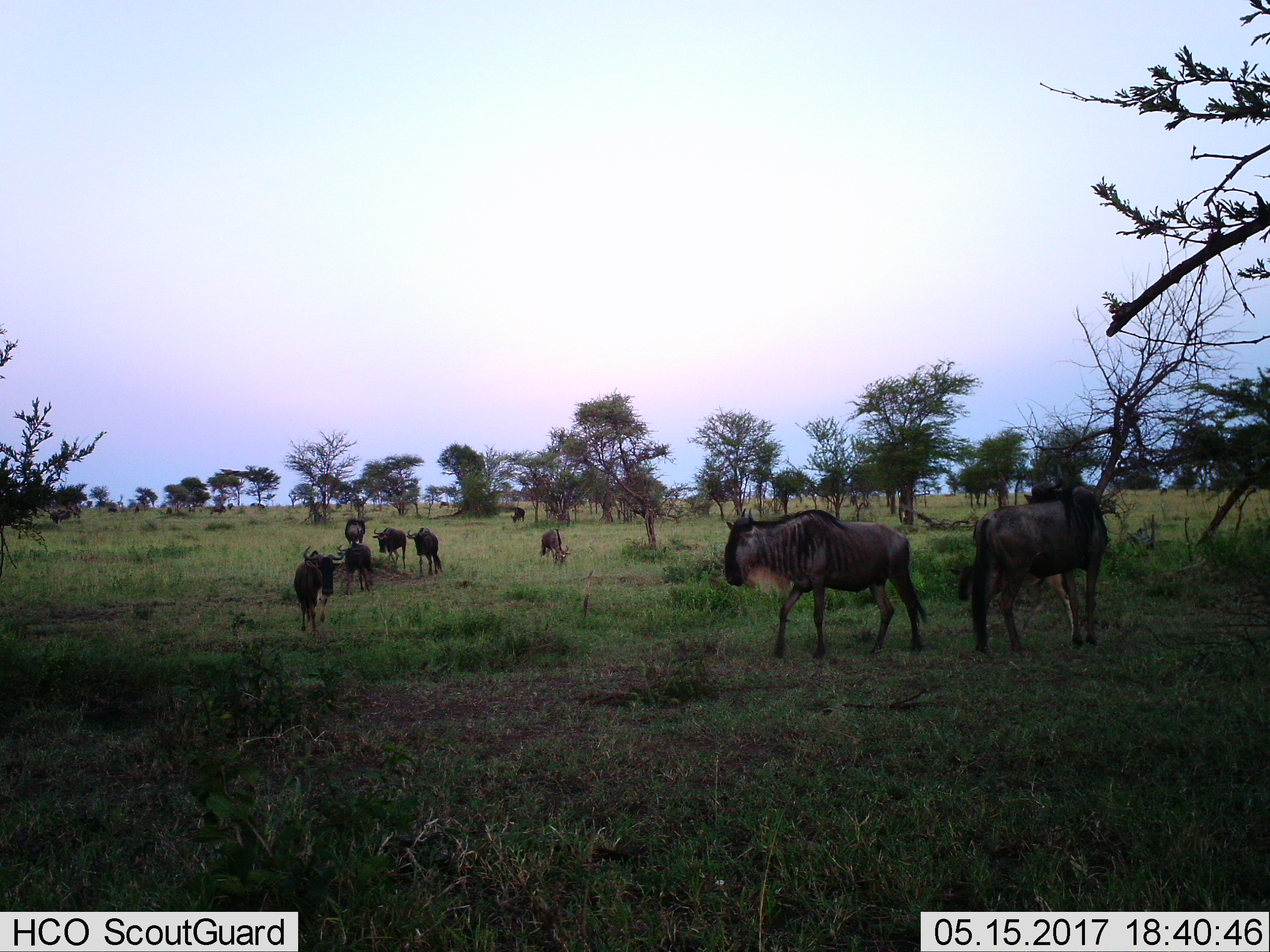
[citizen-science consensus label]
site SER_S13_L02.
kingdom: Animalia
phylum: Chordata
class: Mammalia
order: Artiodactyla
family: Bovidae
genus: Connochaetes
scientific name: Connochaetes taurinus taurinus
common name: blue wildebeest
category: wildebeestblue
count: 9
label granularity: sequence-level